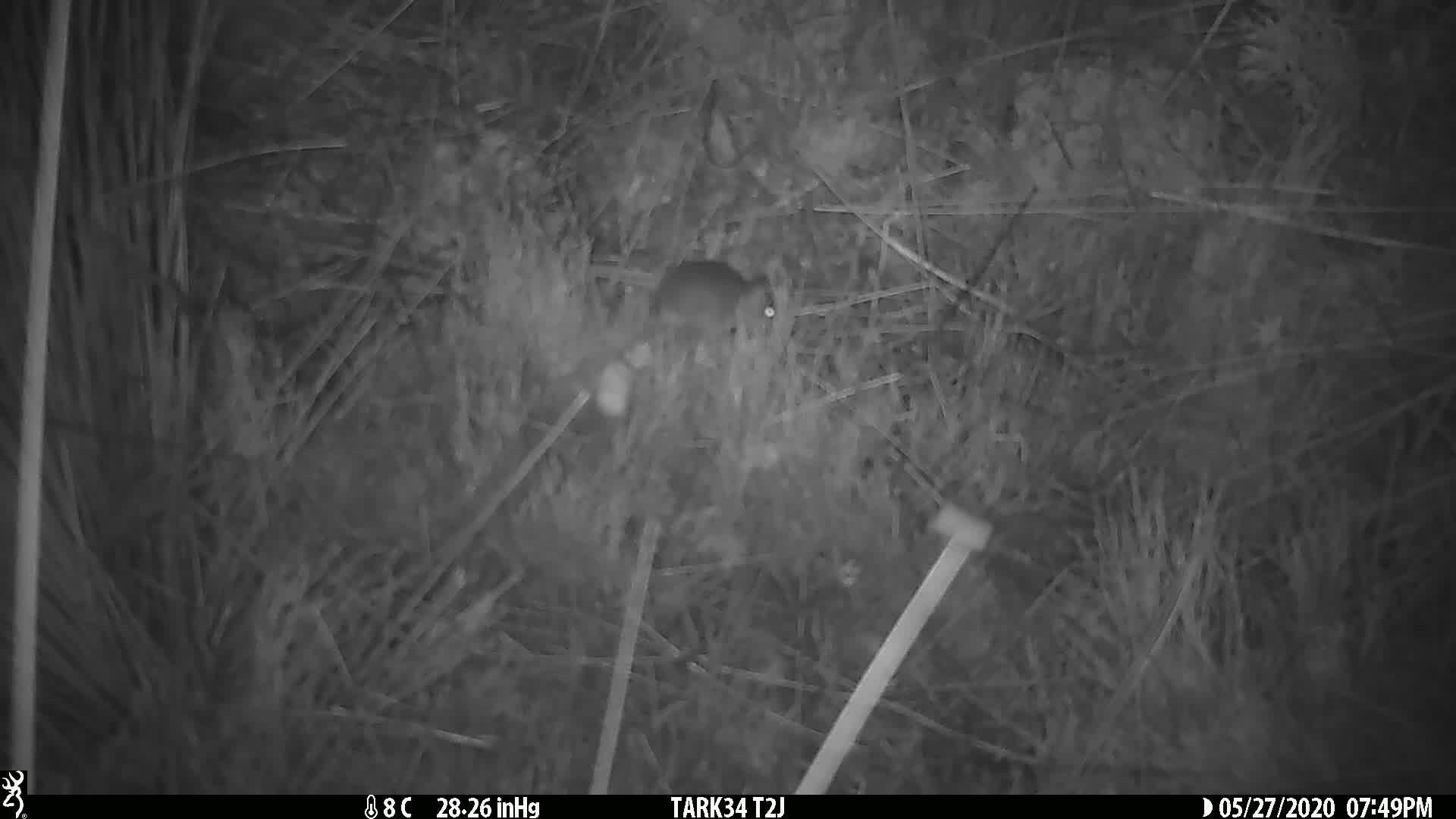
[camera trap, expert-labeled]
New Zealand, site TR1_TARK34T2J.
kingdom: Animalia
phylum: Chordata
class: Mammalia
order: Rodentia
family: Muridae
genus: Mus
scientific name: Mus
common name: mouse